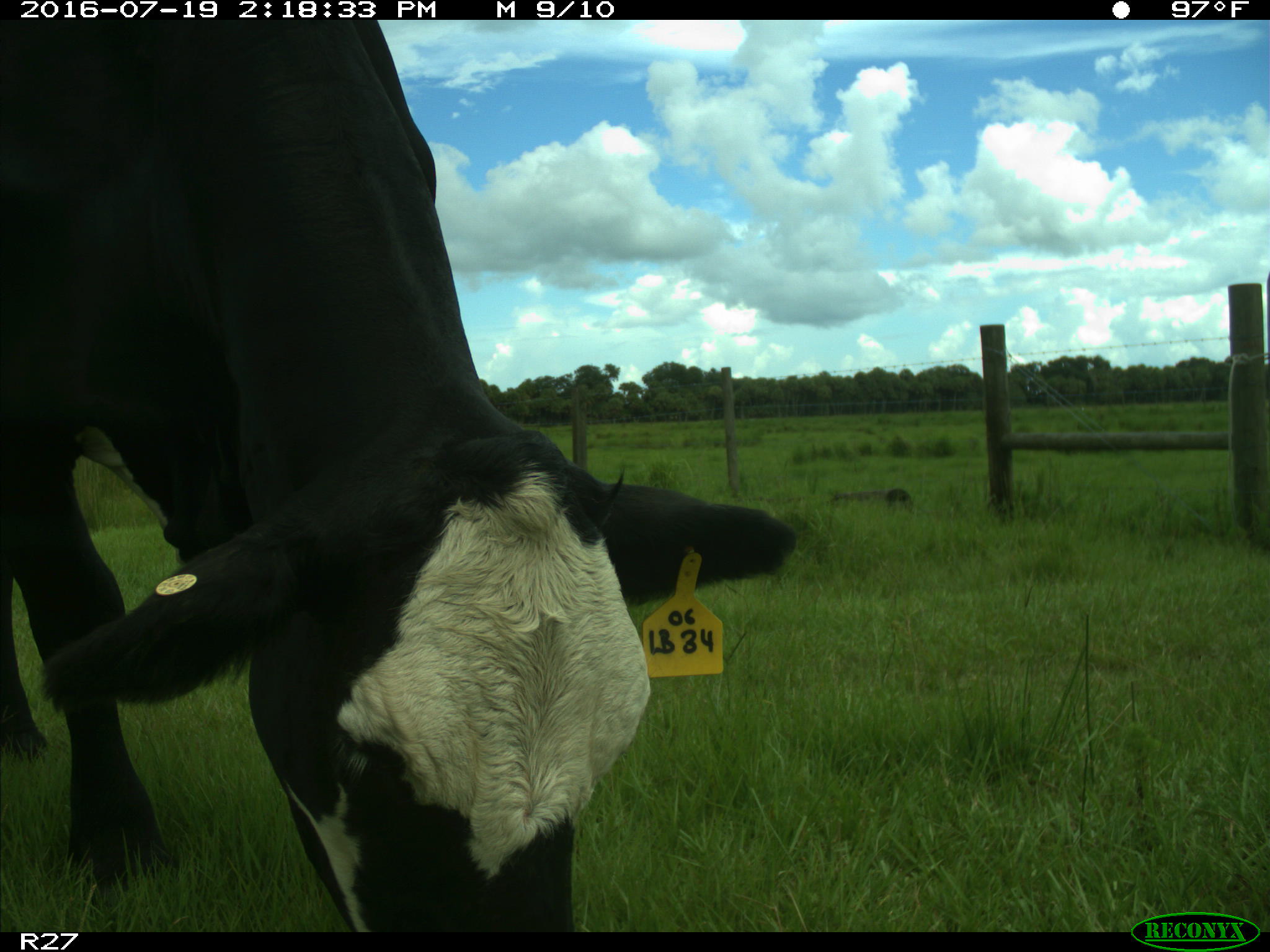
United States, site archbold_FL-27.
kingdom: Animalia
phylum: Chordata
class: Mammalia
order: Artiodactyla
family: Bovidae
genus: Bos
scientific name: Bos taurus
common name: domestic cow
Bos taurus (domestic cow).